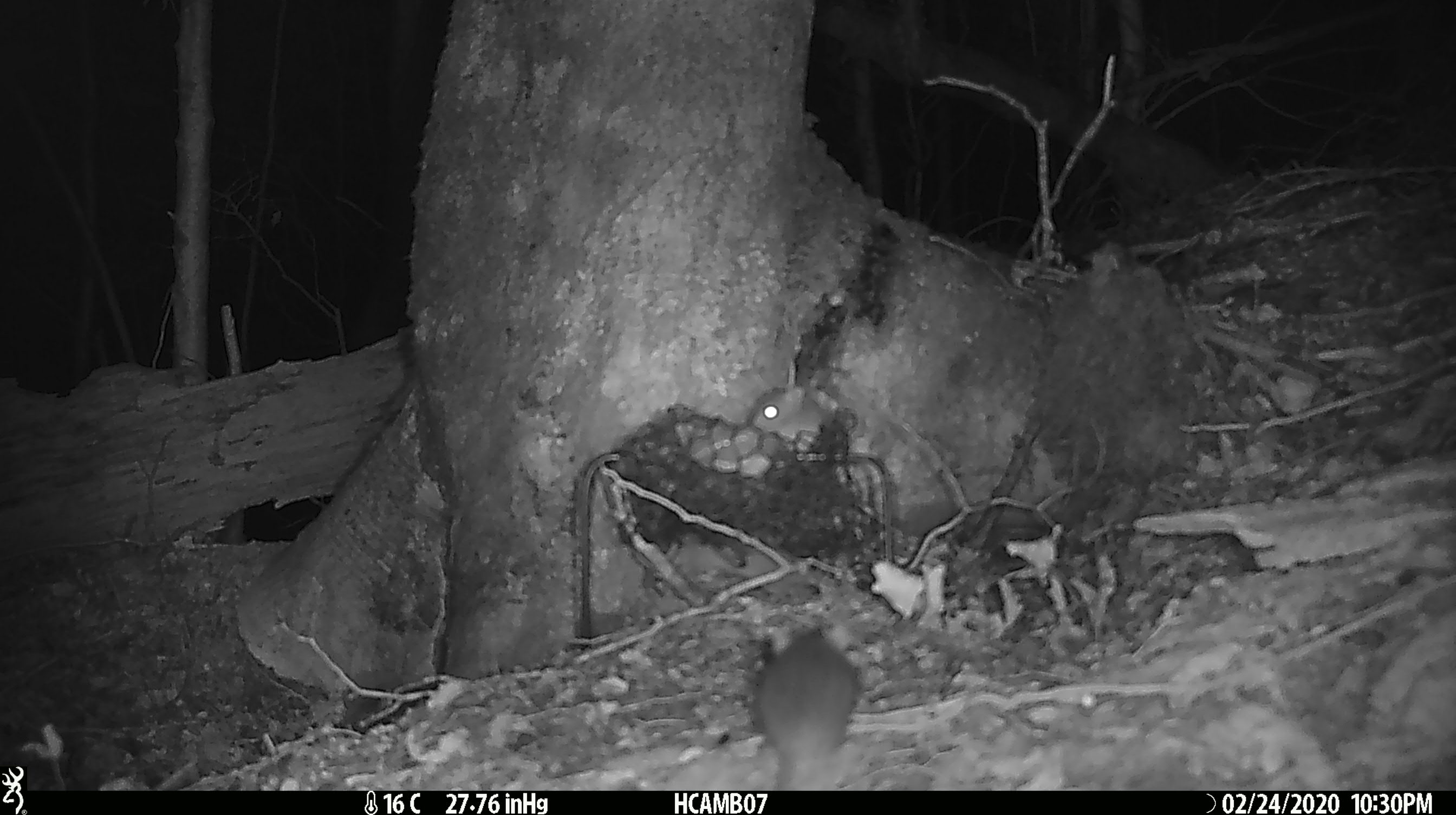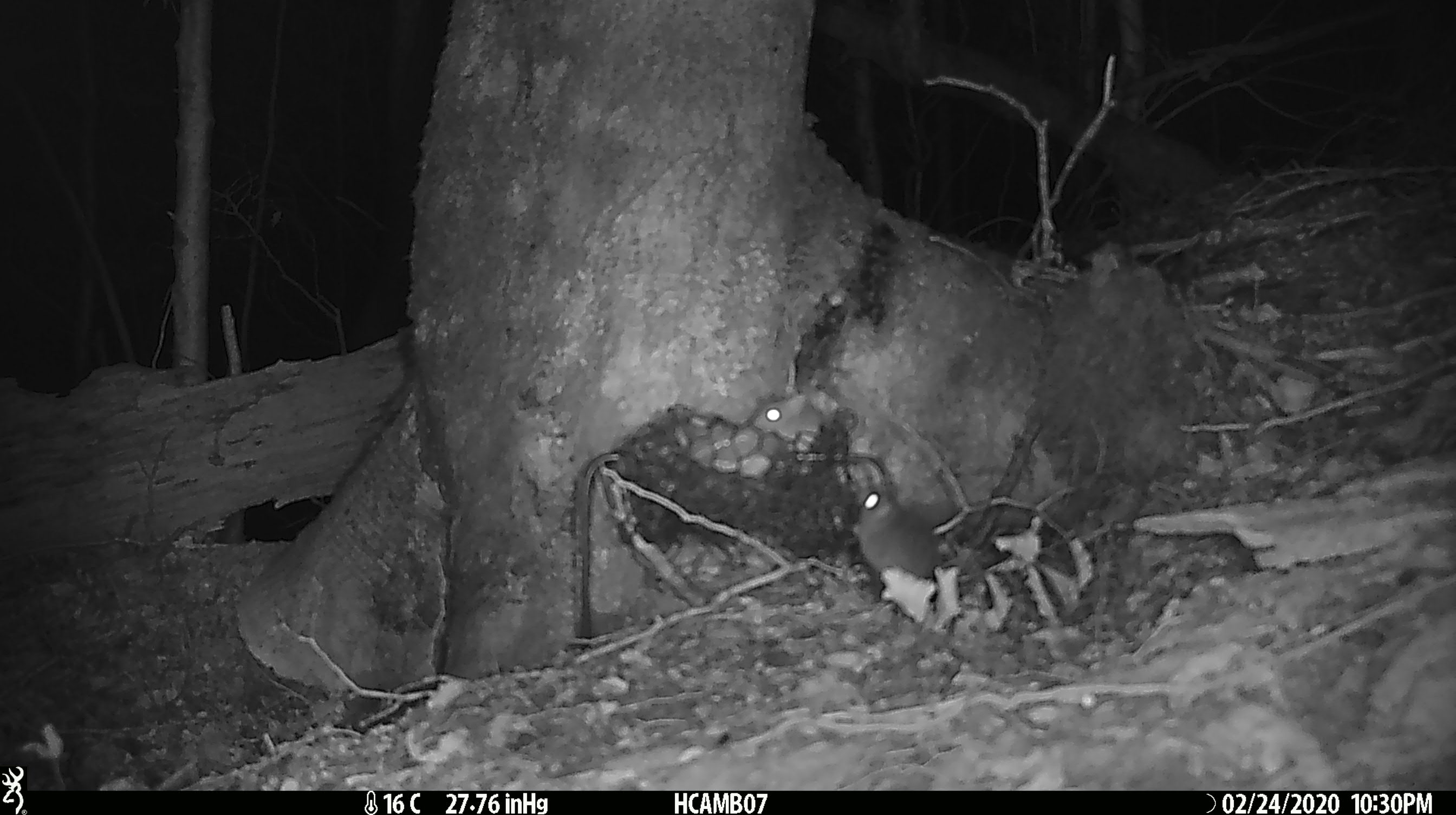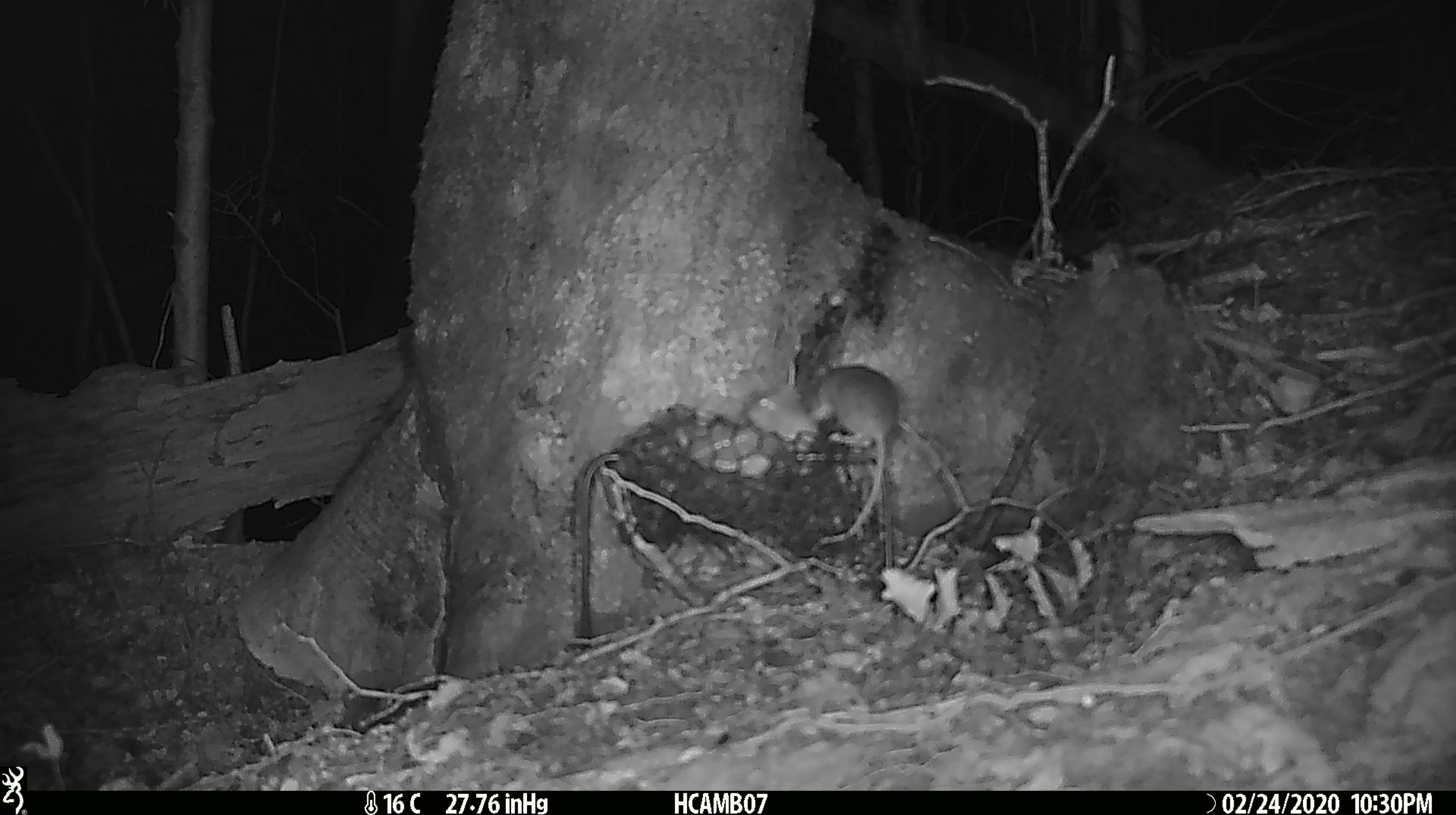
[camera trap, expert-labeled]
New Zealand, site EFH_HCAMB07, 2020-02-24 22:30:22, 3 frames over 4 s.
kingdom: Animalia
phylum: Chordata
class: Mammalia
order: Rodentia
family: Muridae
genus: Mus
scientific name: Mus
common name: mouse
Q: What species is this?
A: Mouse (Mus).